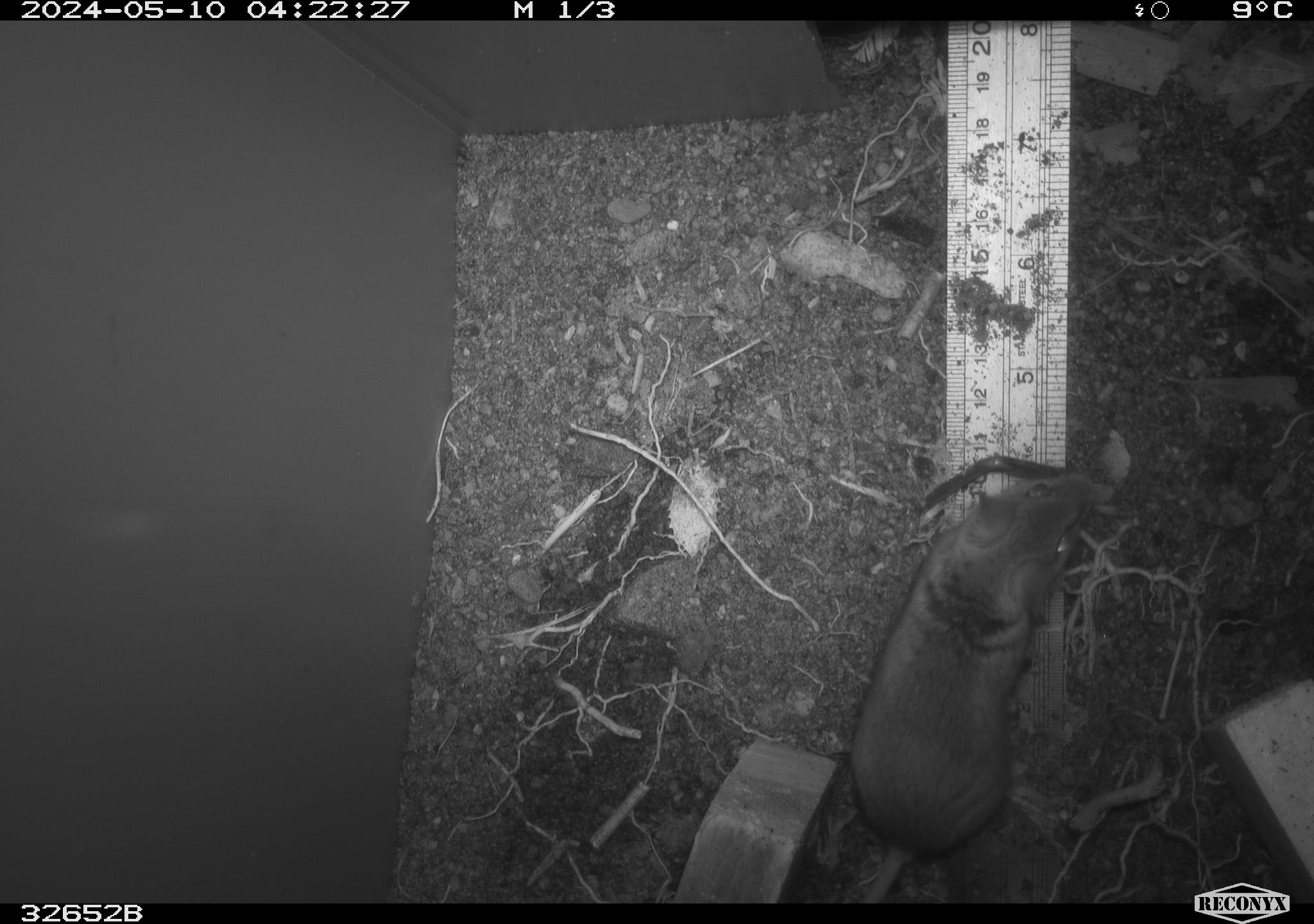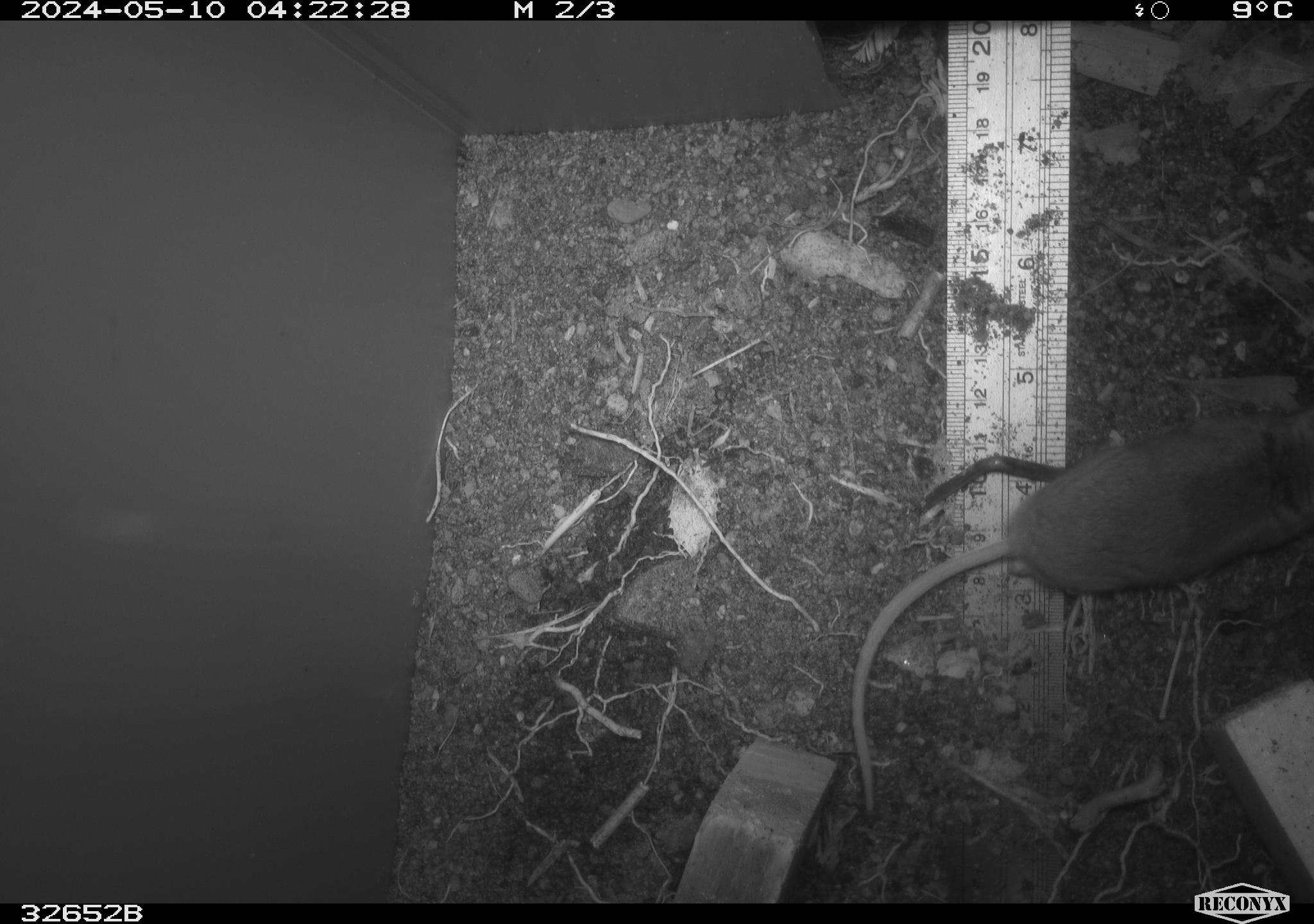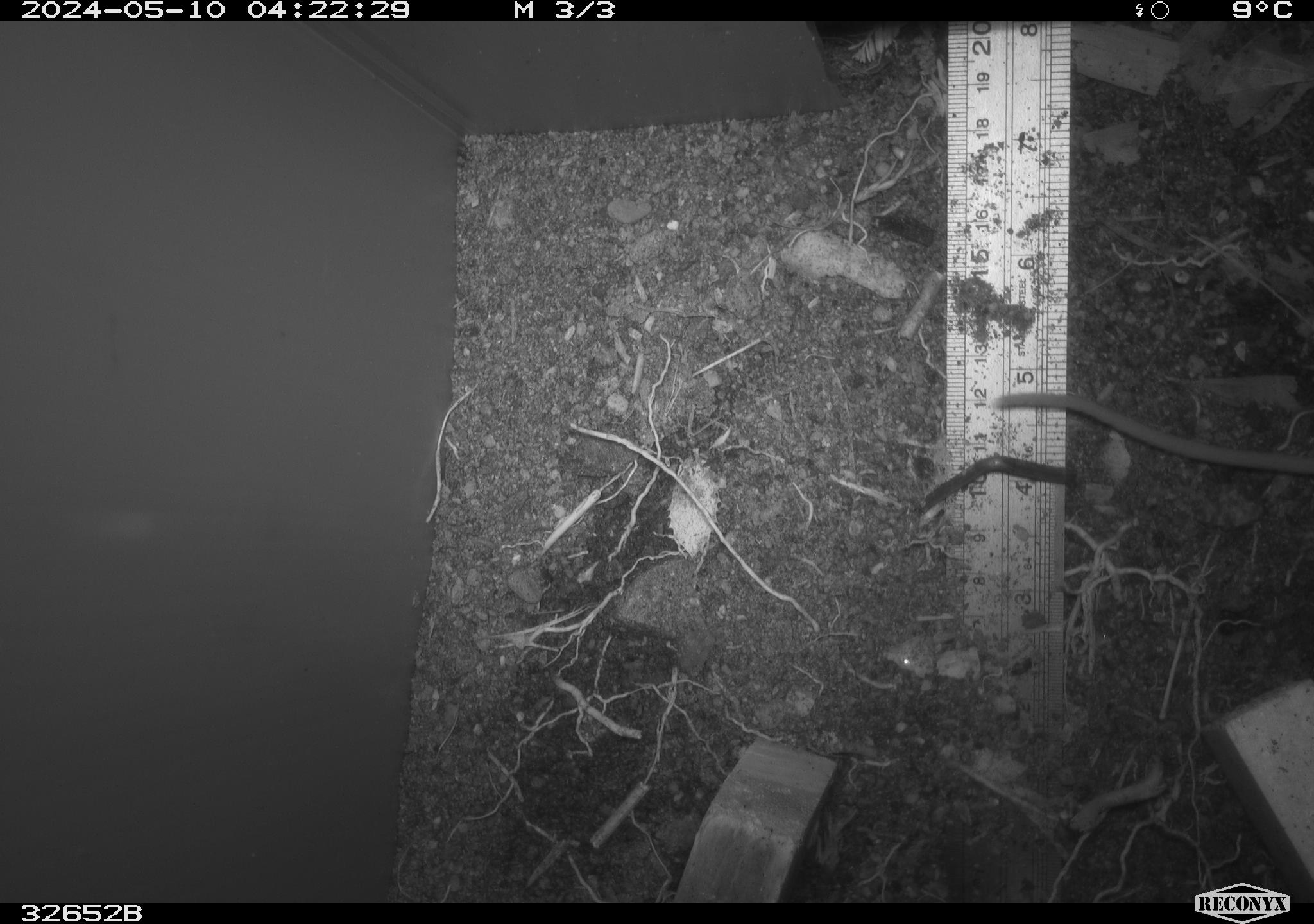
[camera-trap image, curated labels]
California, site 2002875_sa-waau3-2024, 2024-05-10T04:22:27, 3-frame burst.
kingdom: Animalia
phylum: Chordata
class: Mammalia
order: Rodentia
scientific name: Rodentia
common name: mouse species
Mouse species (Rodentia).